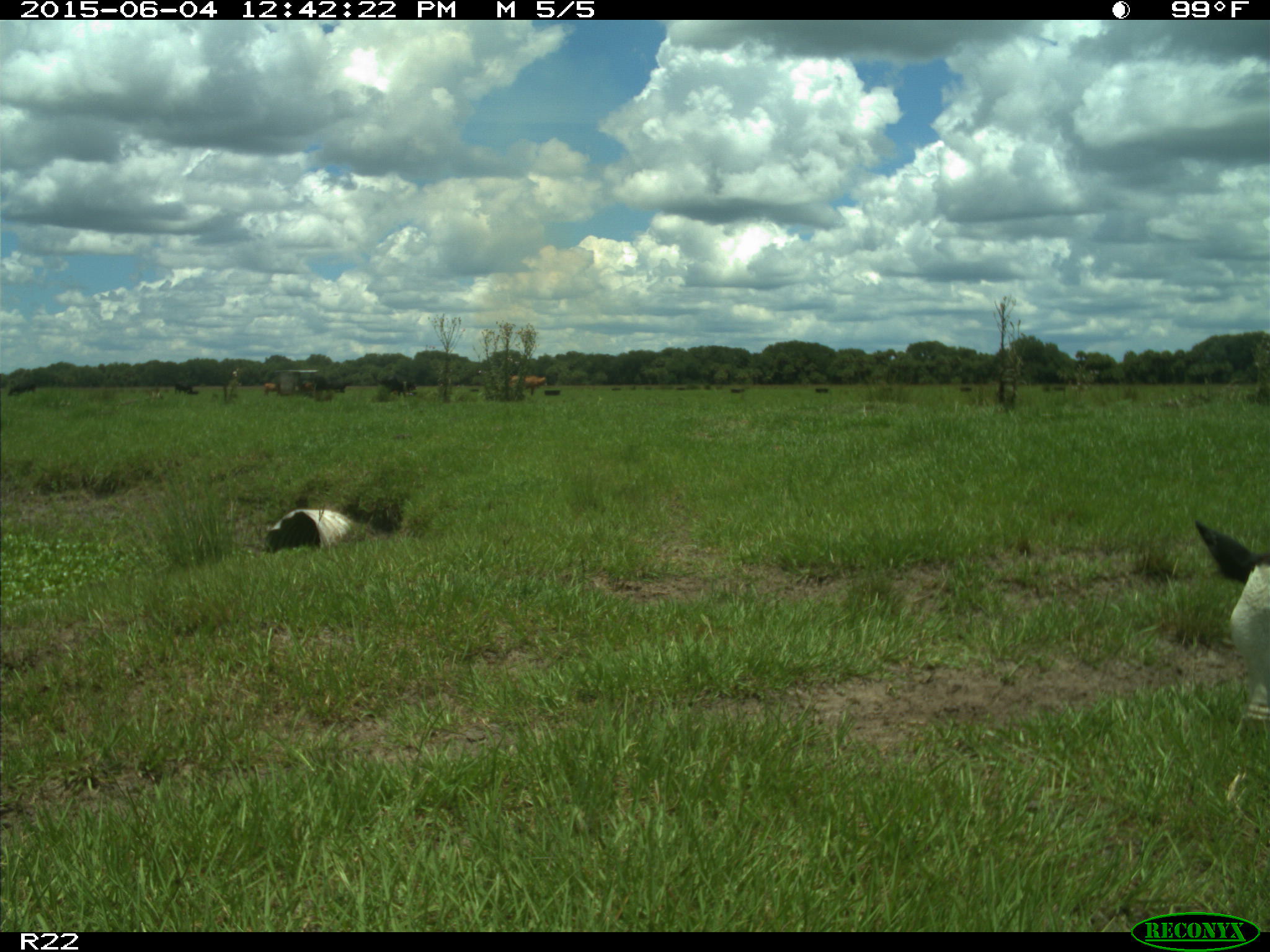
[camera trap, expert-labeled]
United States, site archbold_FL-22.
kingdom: Animalia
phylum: Chordata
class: Mammalia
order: Artiodactyla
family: Bovidae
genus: Bos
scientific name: Bos taurus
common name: domestic cow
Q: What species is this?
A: Bos taurus (domestic cow).